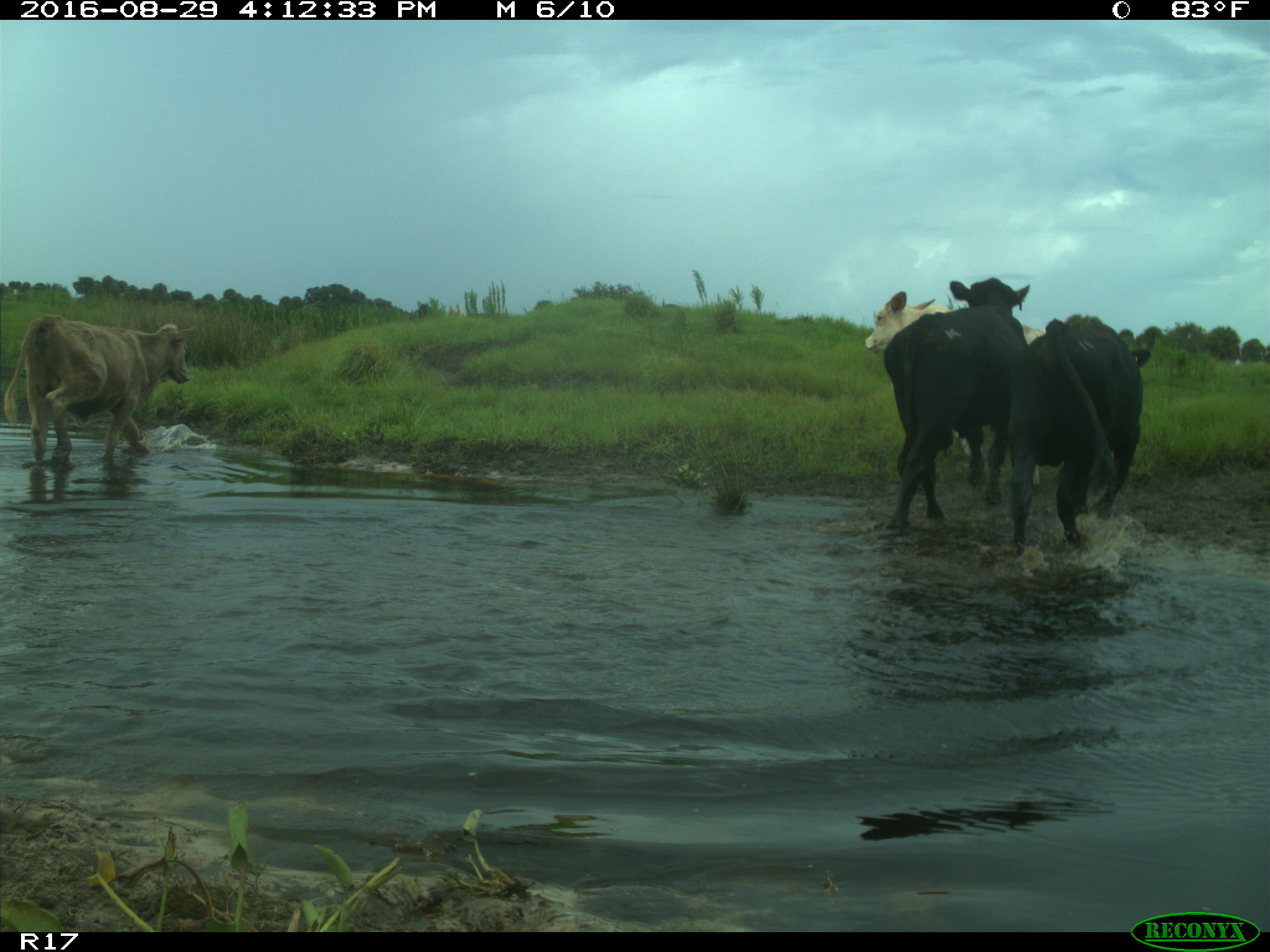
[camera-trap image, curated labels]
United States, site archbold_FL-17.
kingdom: Animalia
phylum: Chordata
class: Mammalia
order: Artiodactyla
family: Bovidae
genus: Bos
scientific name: Bos taurus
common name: domestic cow